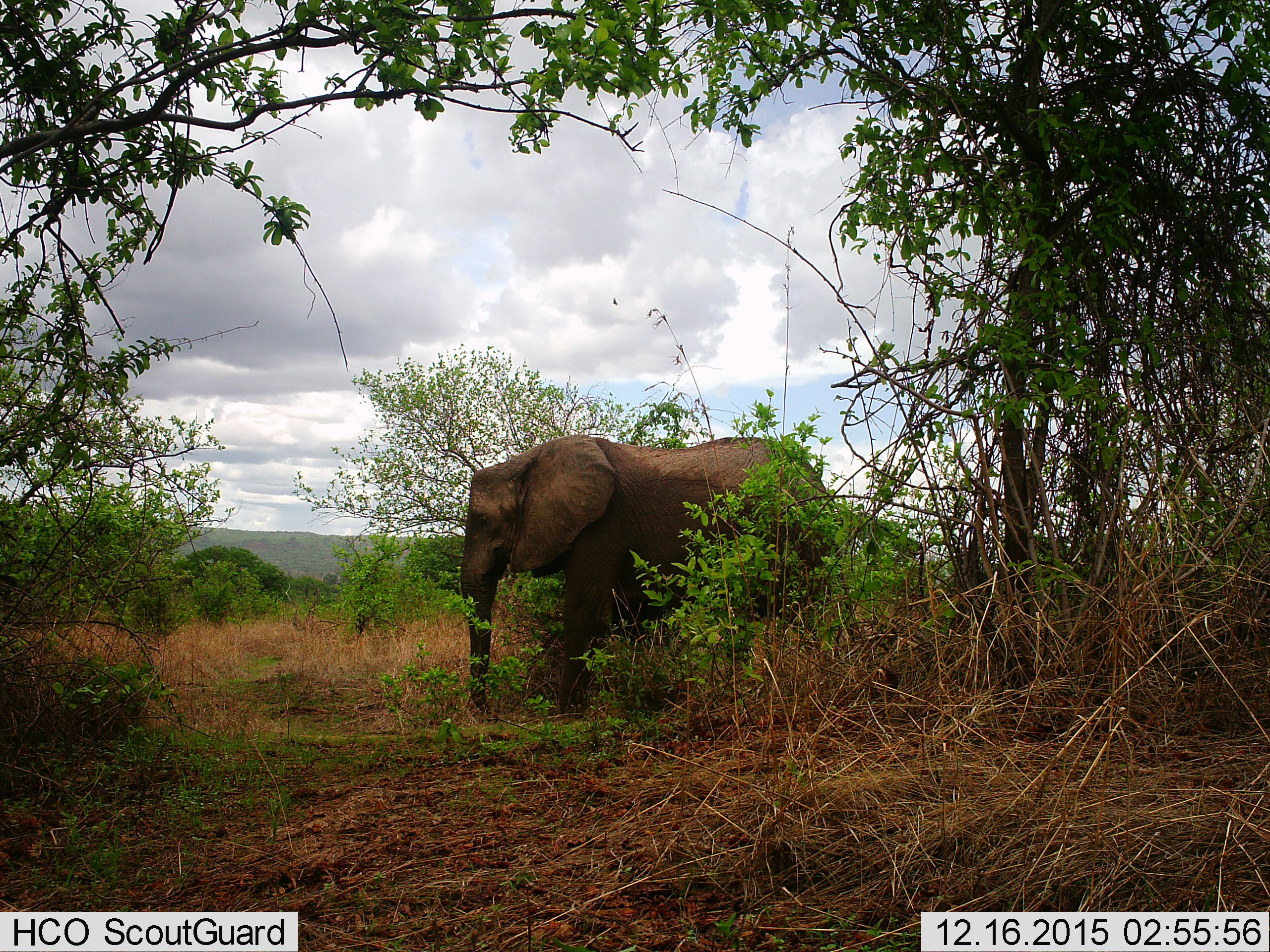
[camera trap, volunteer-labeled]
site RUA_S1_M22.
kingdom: Animalia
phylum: Chordata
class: Mammalia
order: Proboscidea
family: Elephantidae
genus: Loxodonta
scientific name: Loxodonta africana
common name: african bush elephant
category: elephant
Elephant (african bush elephant) (Loxodonta africana), count 1. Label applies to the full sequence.